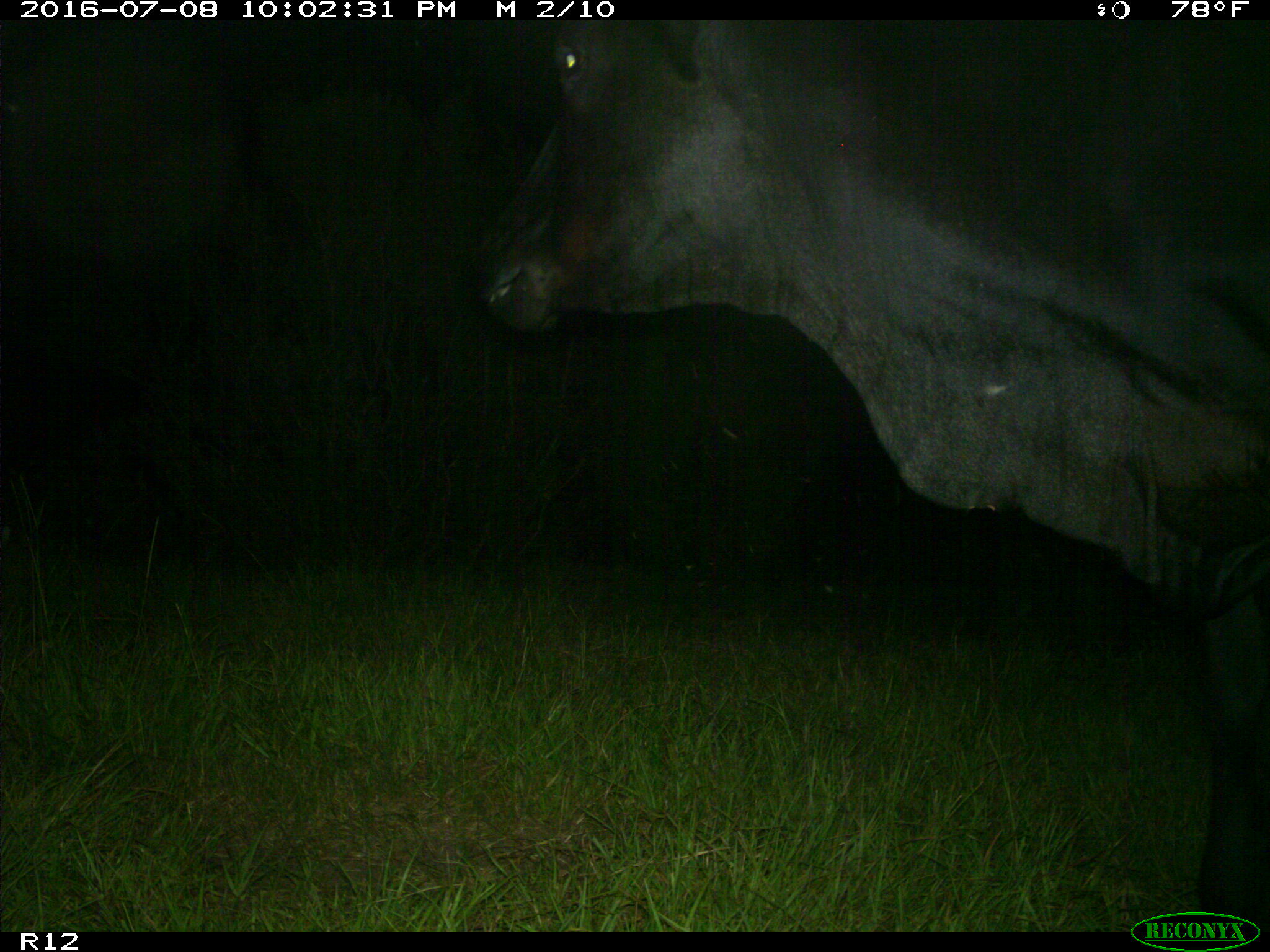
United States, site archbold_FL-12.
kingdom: Animalia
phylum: Chordata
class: Mammalia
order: Artiodactyla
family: Bovidae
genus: Bos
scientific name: Bos taurus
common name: domestic cow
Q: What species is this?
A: Bos taurus (domestic cow).